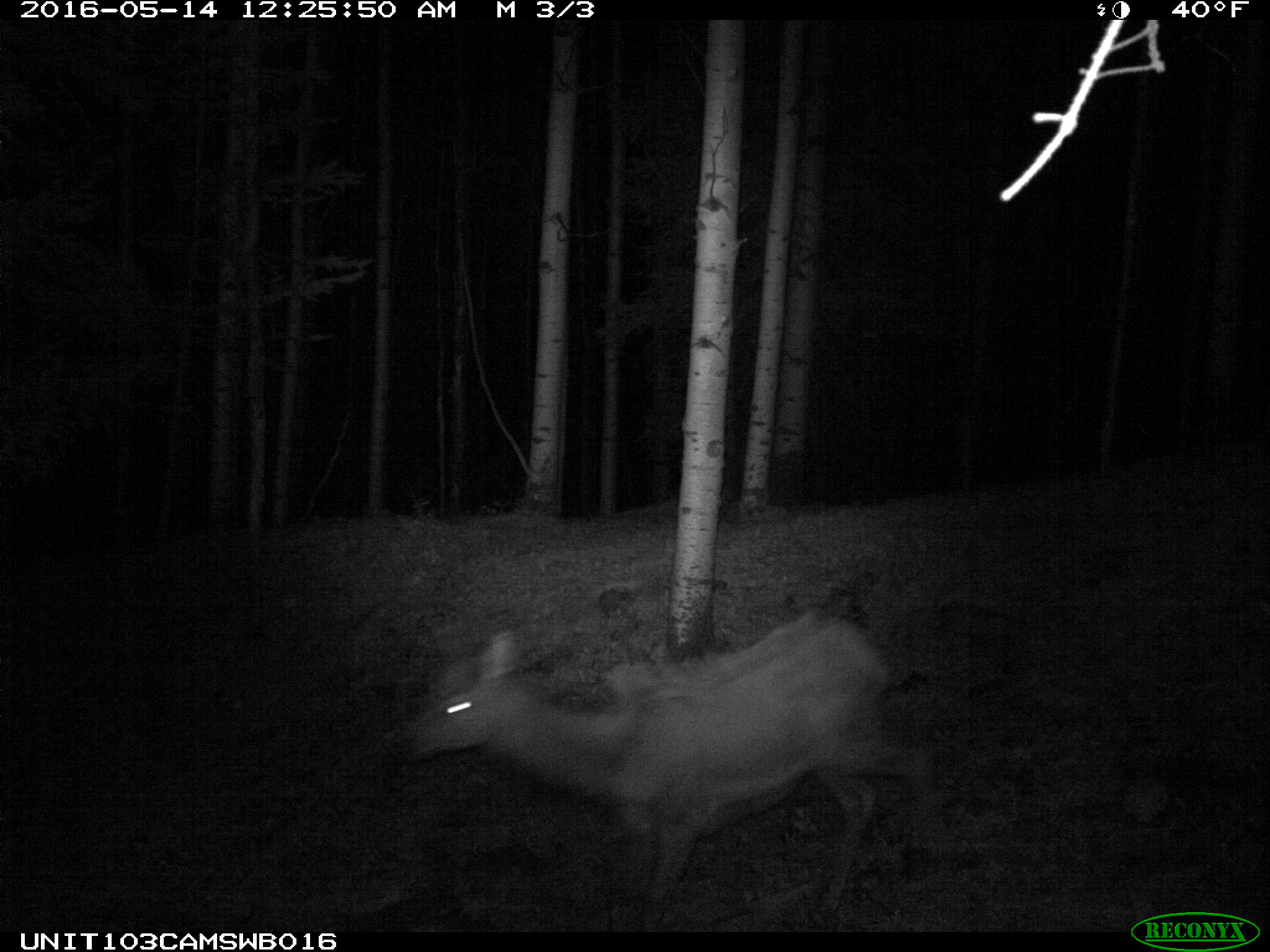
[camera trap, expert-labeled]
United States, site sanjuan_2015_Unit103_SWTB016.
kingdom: Animalia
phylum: Chordata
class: Mammalia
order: Artiodactyla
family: Cervidae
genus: Cervus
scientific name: Cervus elaphus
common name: red deer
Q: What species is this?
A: Cervus elaphus (red deer).